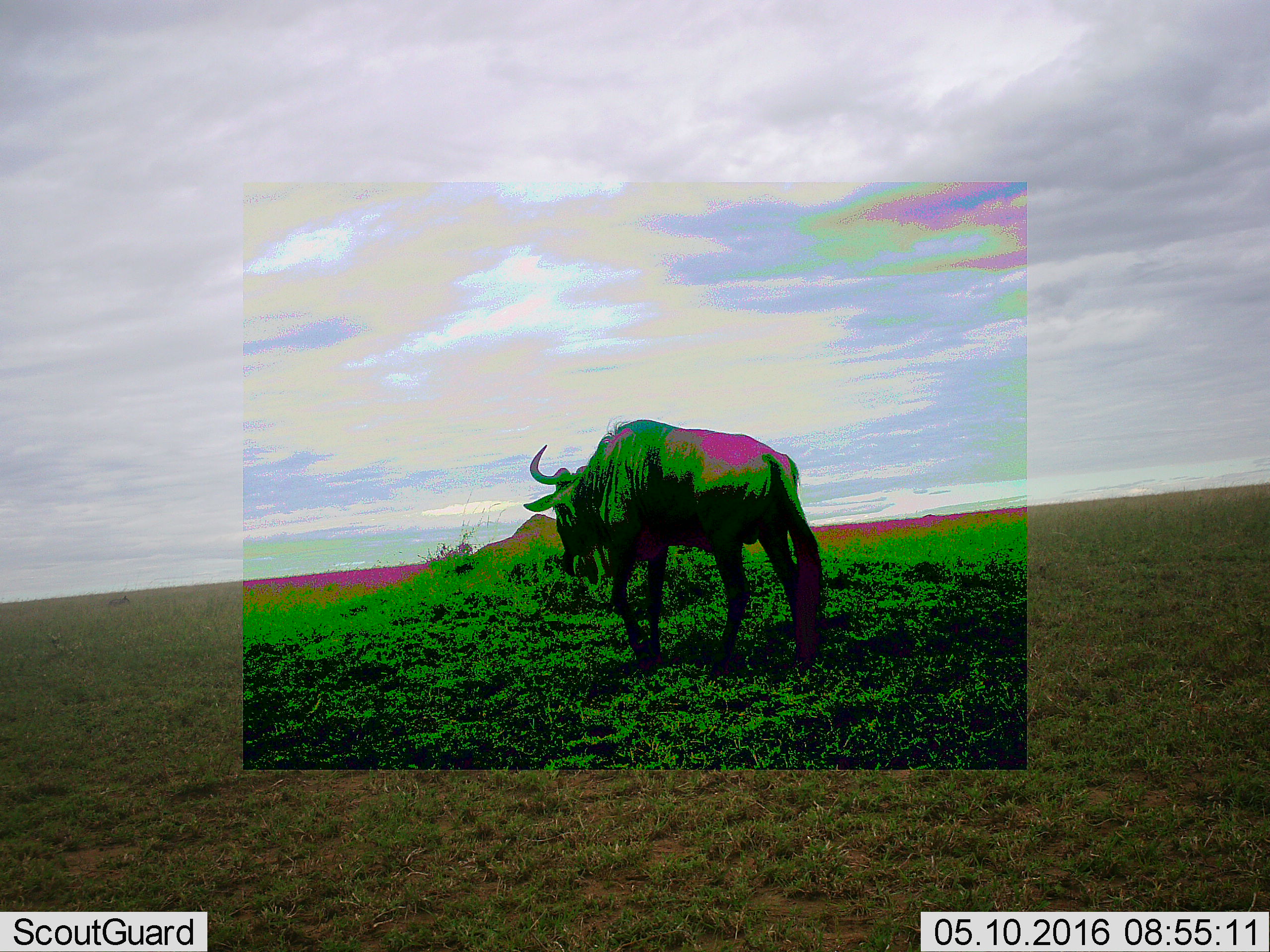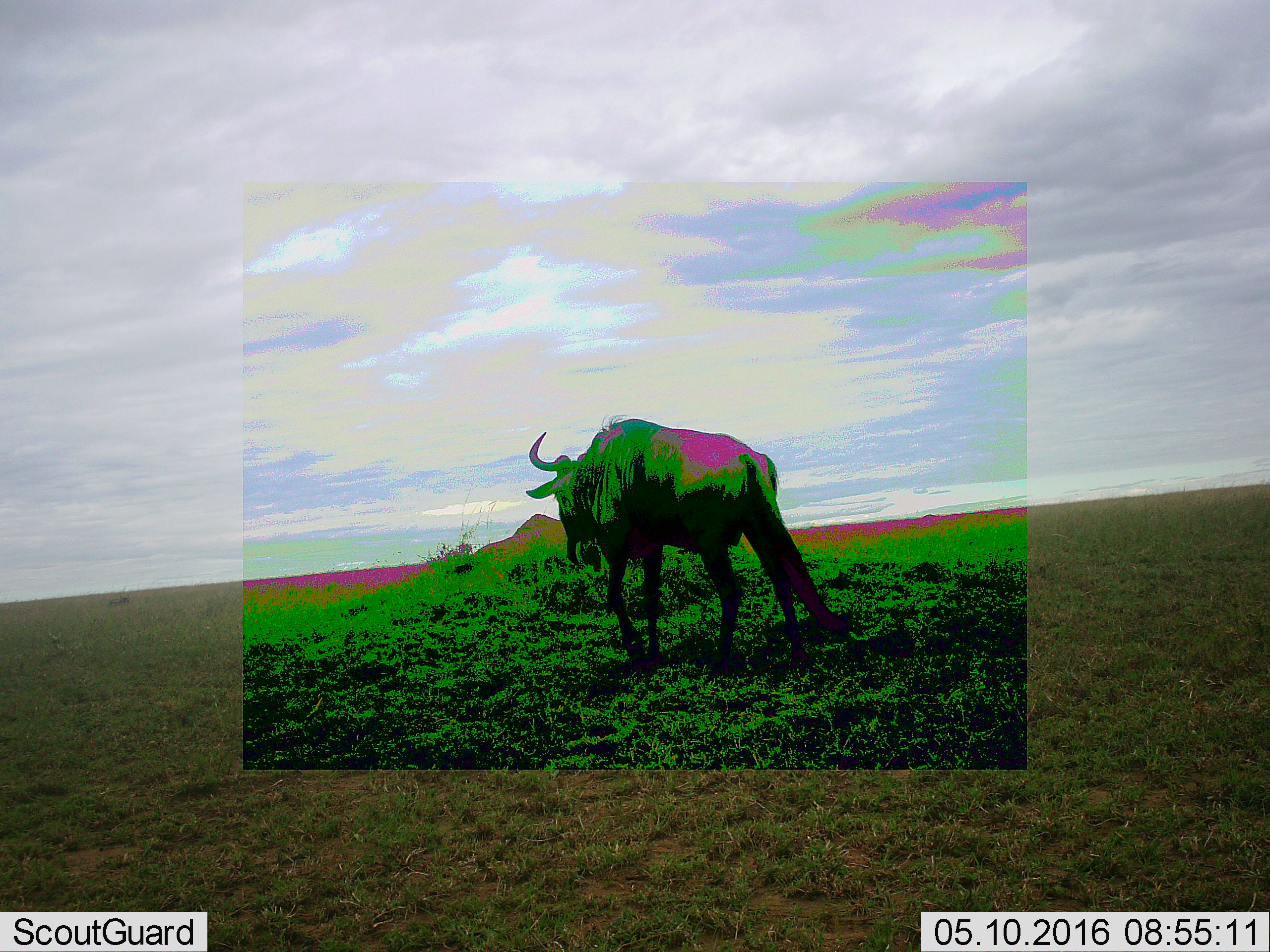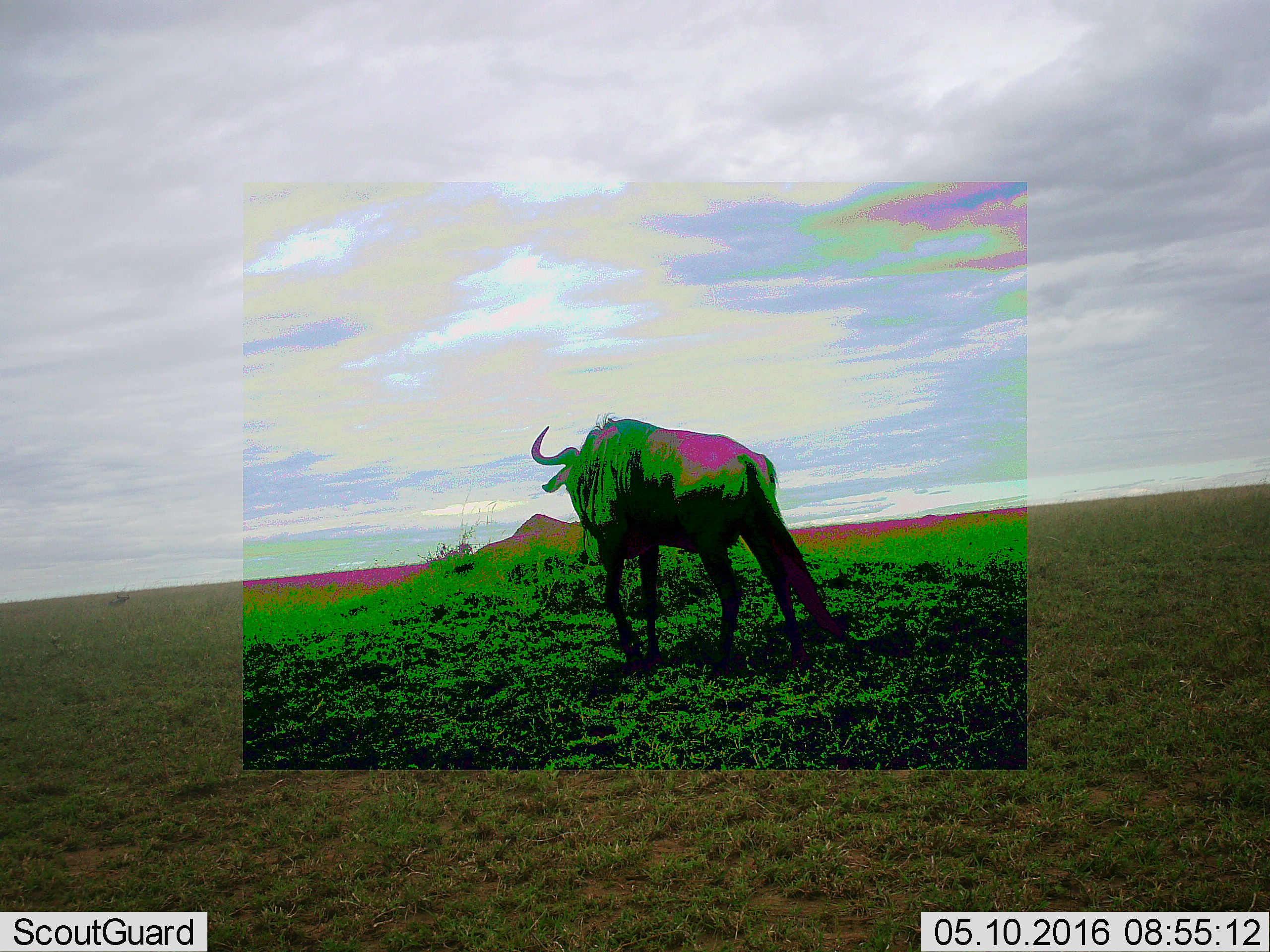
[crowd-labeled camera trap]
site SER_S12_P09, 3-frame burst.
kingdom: Animalia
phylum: Chordata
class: Mammalia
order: Artiodactyla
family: Bovidae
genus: Connochaetes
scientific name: Connochaetes taurinus taurinus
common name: blue wildebeest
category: wildebeestblue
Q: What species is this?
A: Wildebeestblue (blue wildebeest) (Connochaetes taurinus taurinus).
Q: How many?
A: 1.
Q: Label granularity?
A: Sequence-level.